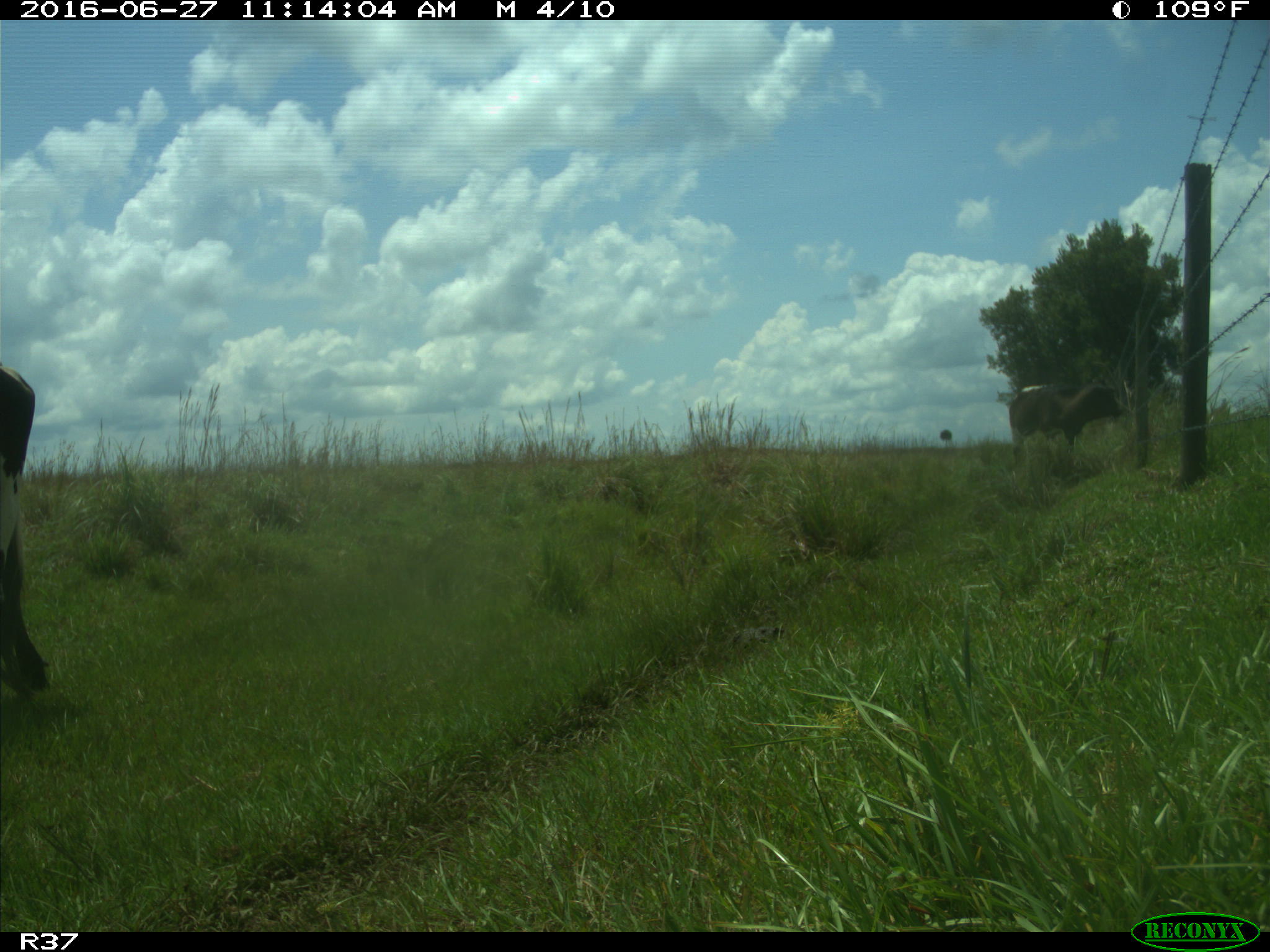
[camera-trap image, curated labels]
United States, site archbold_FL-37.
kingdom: Animalia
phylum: Chordata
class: Mammalia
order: Artiodactyla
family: Bovidae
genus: Bos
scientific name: Bos taurus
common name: domestic cow